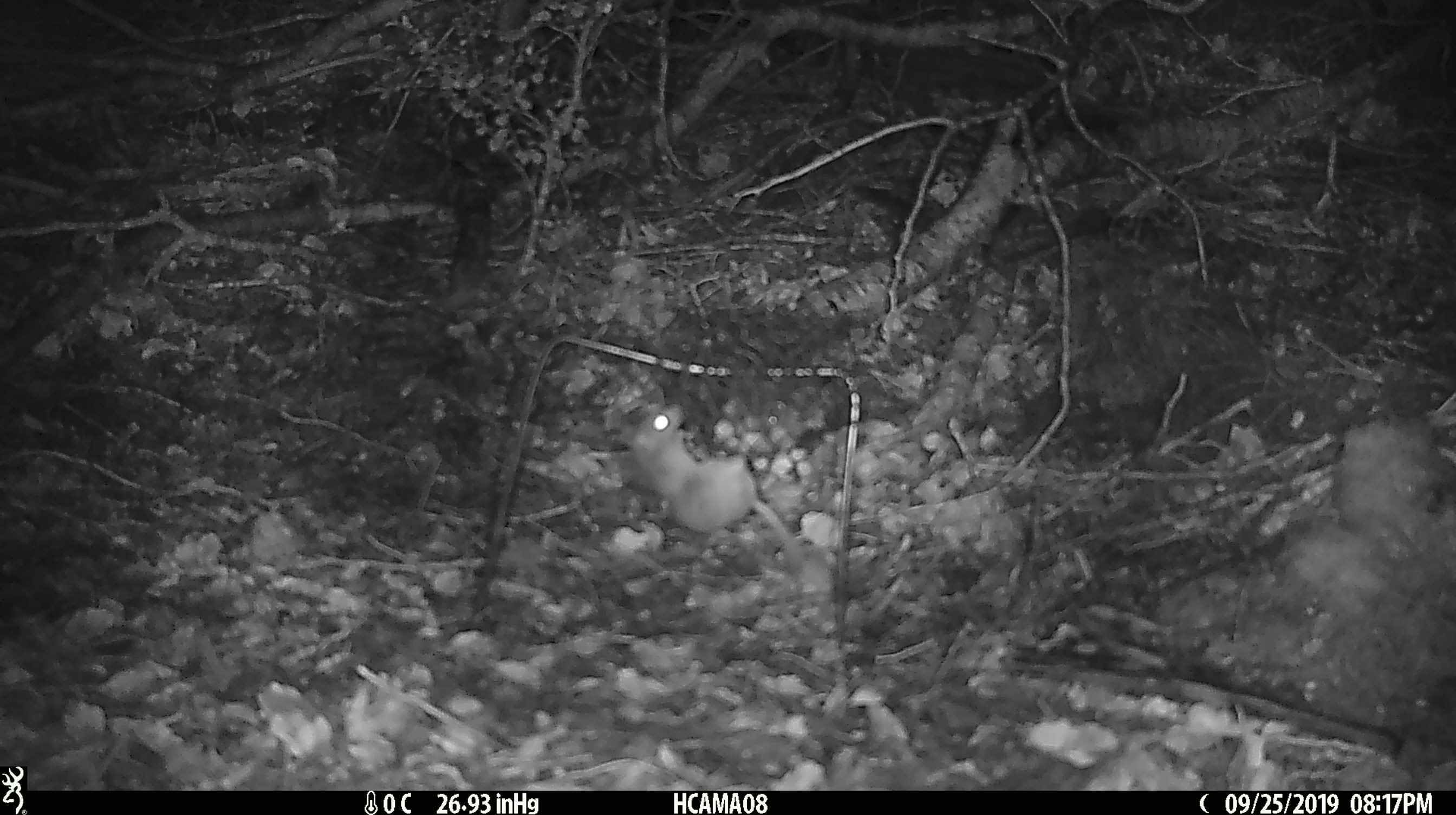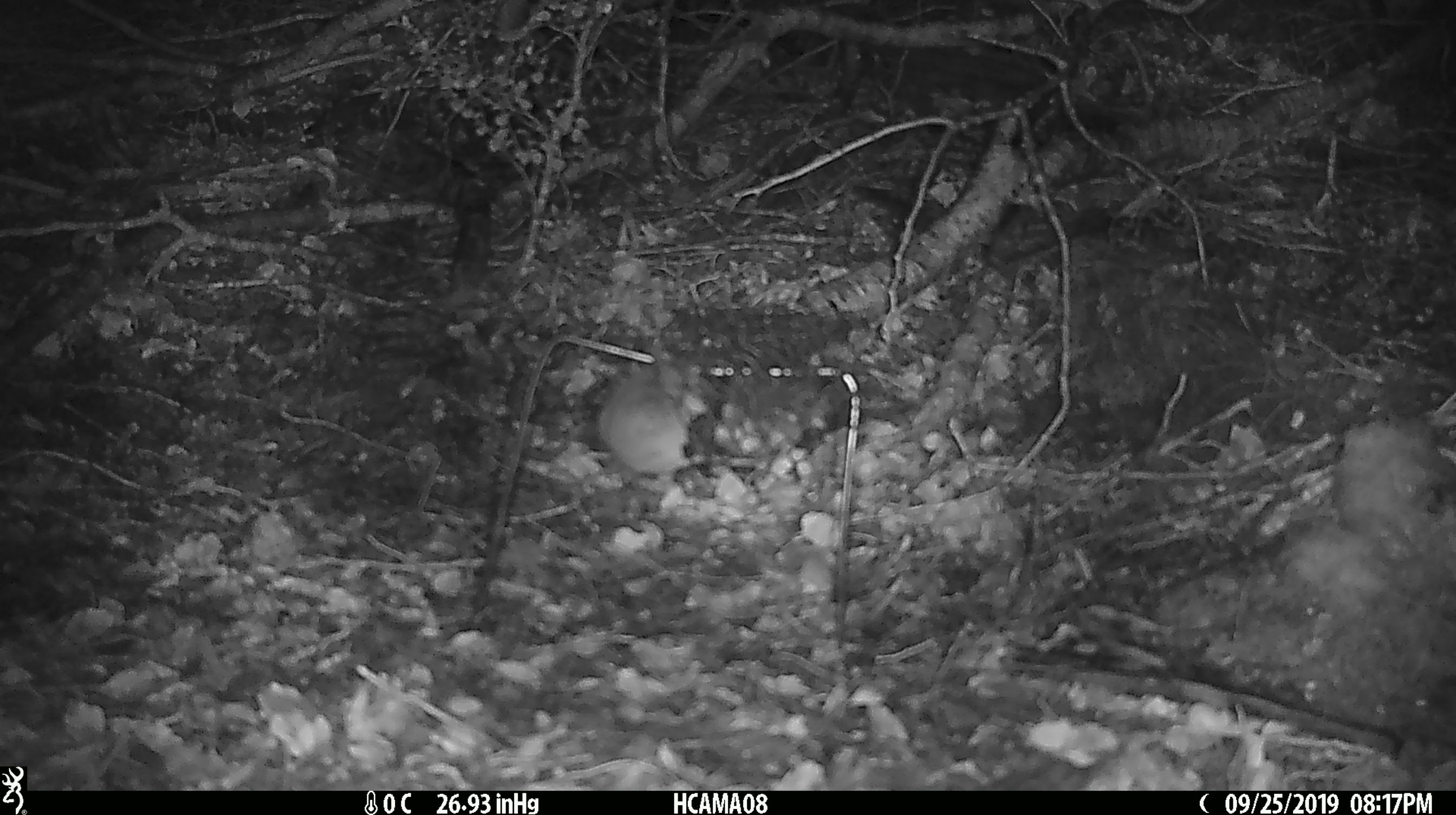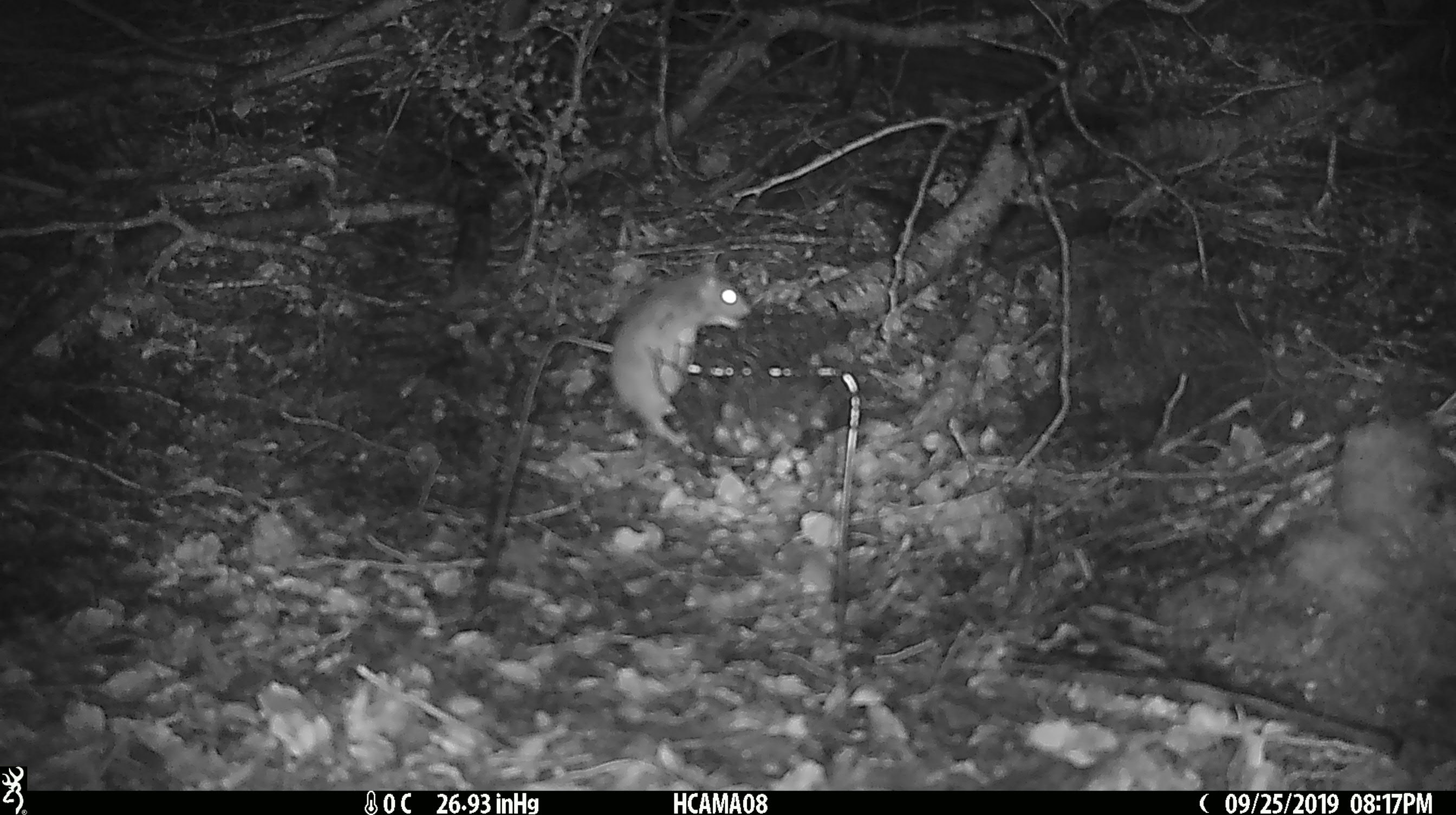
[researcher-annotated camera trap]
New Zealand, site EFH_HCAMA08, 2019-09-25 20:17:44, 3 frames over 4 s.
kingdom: Animalia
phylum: Chordata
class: Mammalia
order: Rodentia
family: Muridae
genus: Mus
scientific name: Mus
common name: mouse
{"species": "mouse (Mus)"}